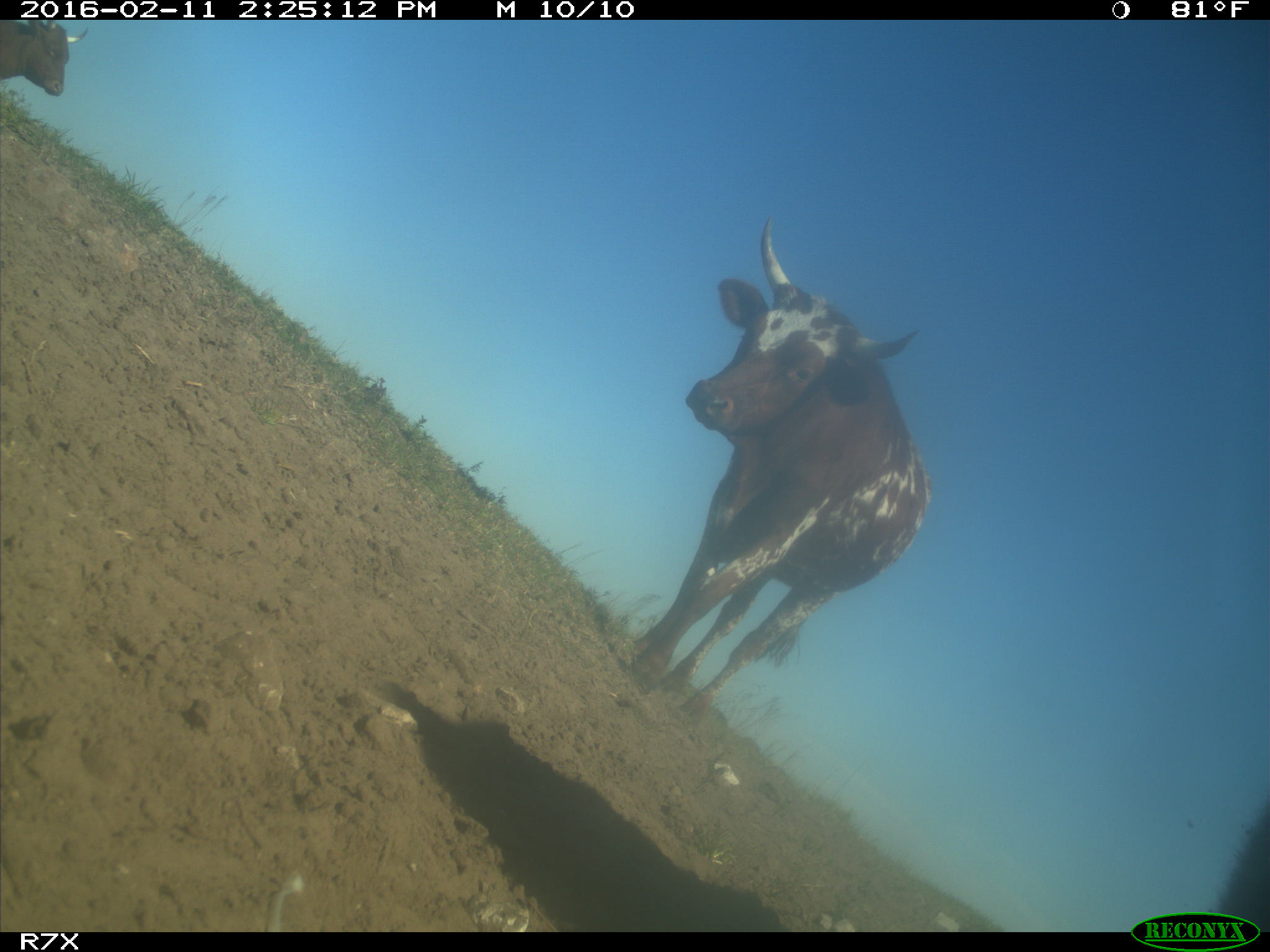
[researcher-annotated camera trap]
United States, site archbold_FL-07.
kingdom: Animalia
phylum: Chordata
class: Mammalia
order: Artiodactyla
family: Bovidae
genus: Bos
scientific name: Bos taurus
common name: domestic cow